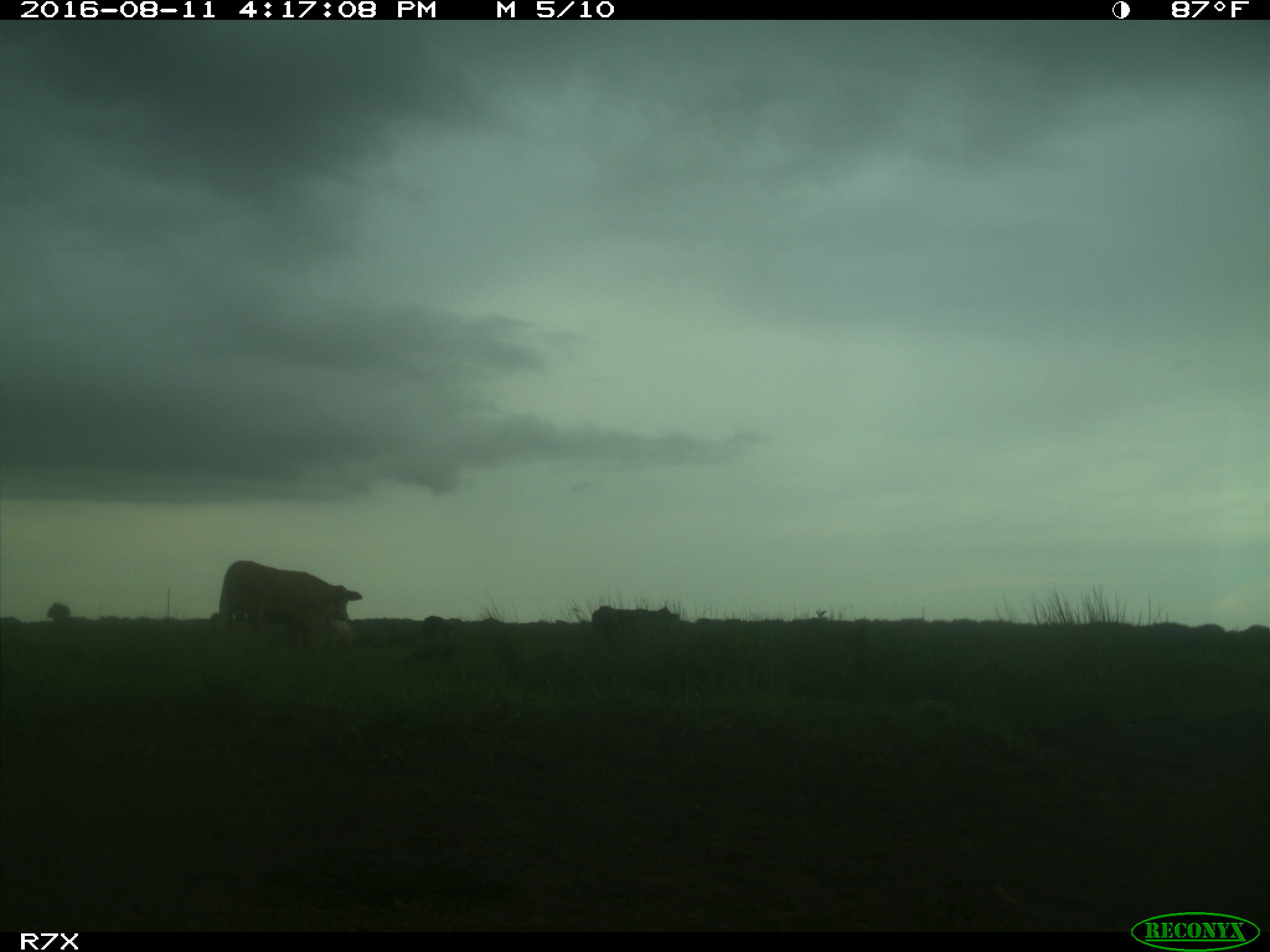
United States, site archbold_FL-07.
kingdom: Animalia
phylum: Chordata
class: Mammalia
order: Artiodactyla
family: Bovidae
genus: Bos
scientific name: Bos taurus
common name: domestic cow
Bos taurus (domestic cow).